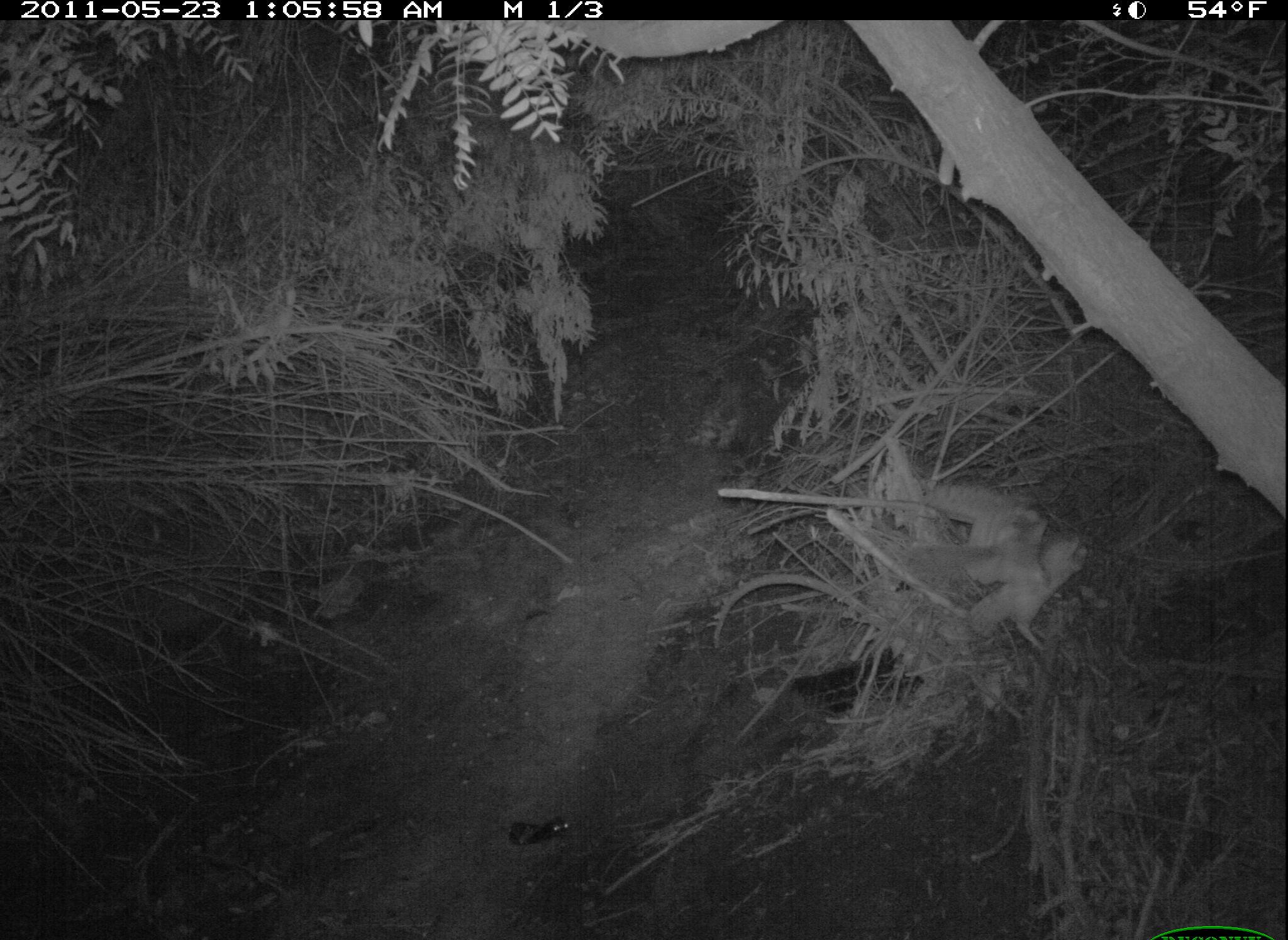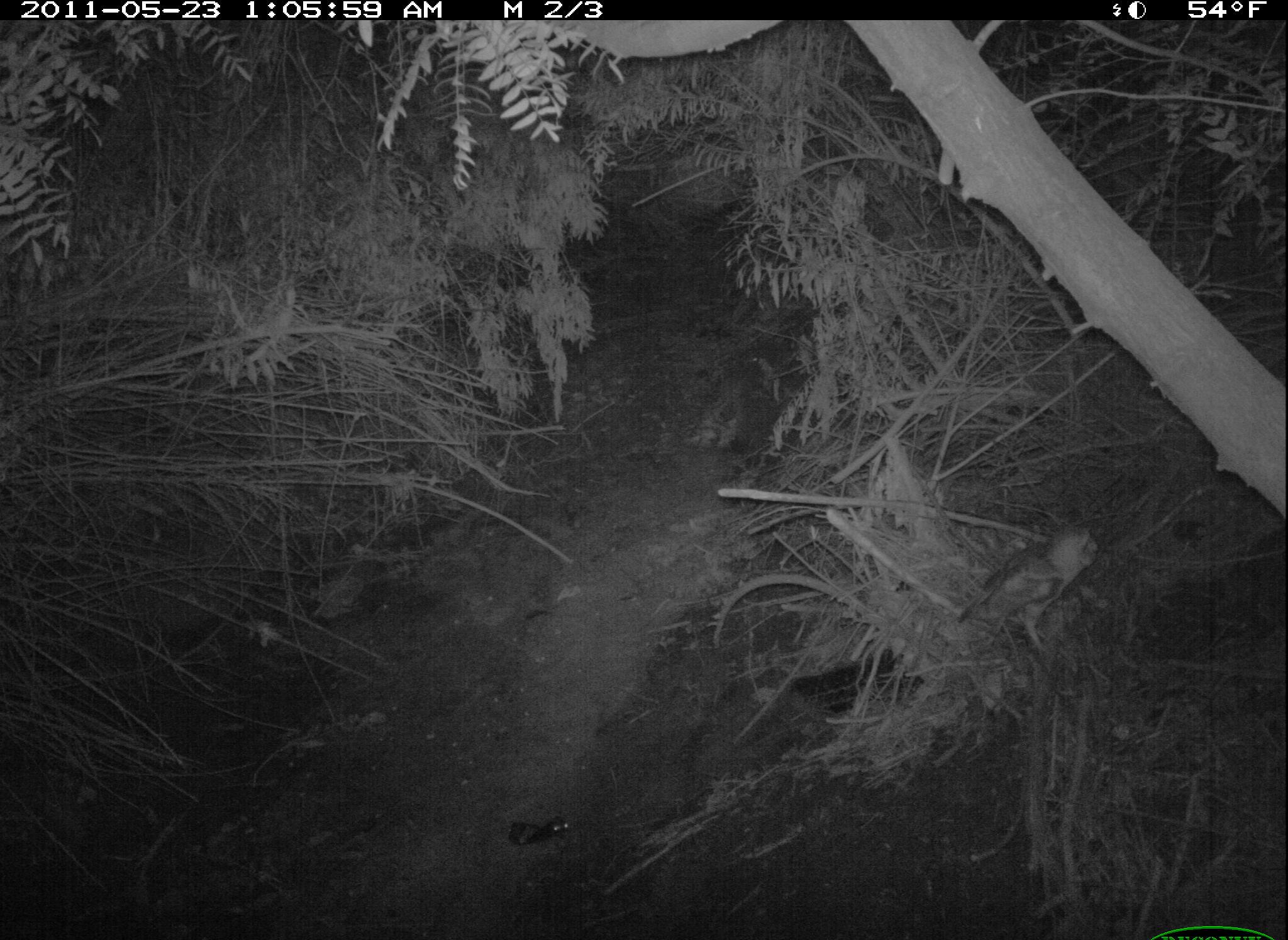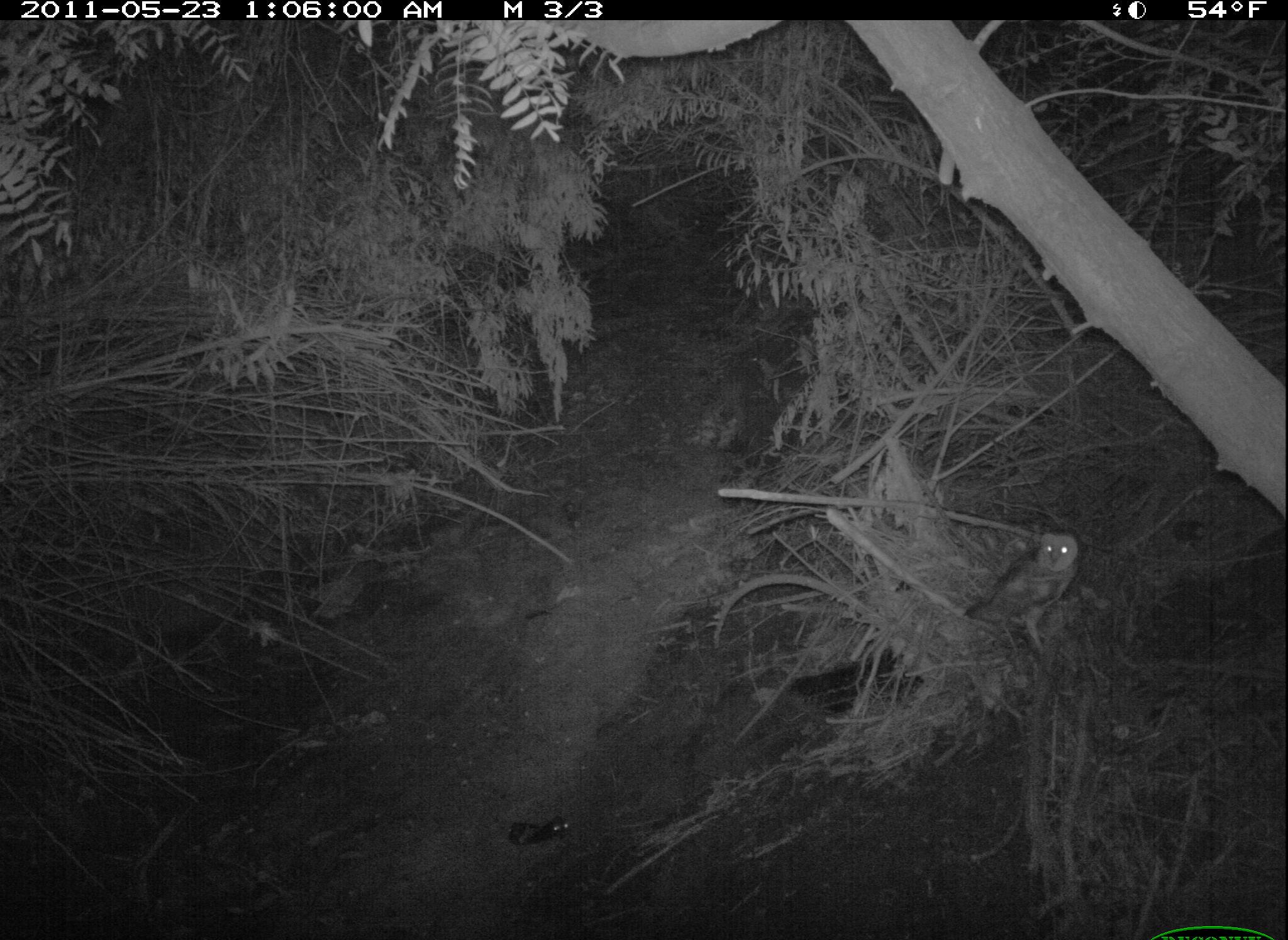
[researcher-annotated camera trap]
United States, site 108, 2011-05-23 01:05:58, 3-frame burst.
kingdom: Animalia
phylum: Chordata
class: Aves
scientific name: Aves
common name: bird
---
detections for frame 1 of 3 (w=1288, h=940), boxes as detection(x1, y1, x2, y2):
bird: detection(908, 493, 1088, 656)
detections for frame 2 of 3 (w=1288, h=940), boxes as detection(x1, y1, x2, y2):
bird: detection(947, 522, 1106, 659)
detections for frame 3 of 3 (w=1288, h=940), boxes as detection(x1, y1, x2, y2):
bird: detection(964, 514, 1104, 662)